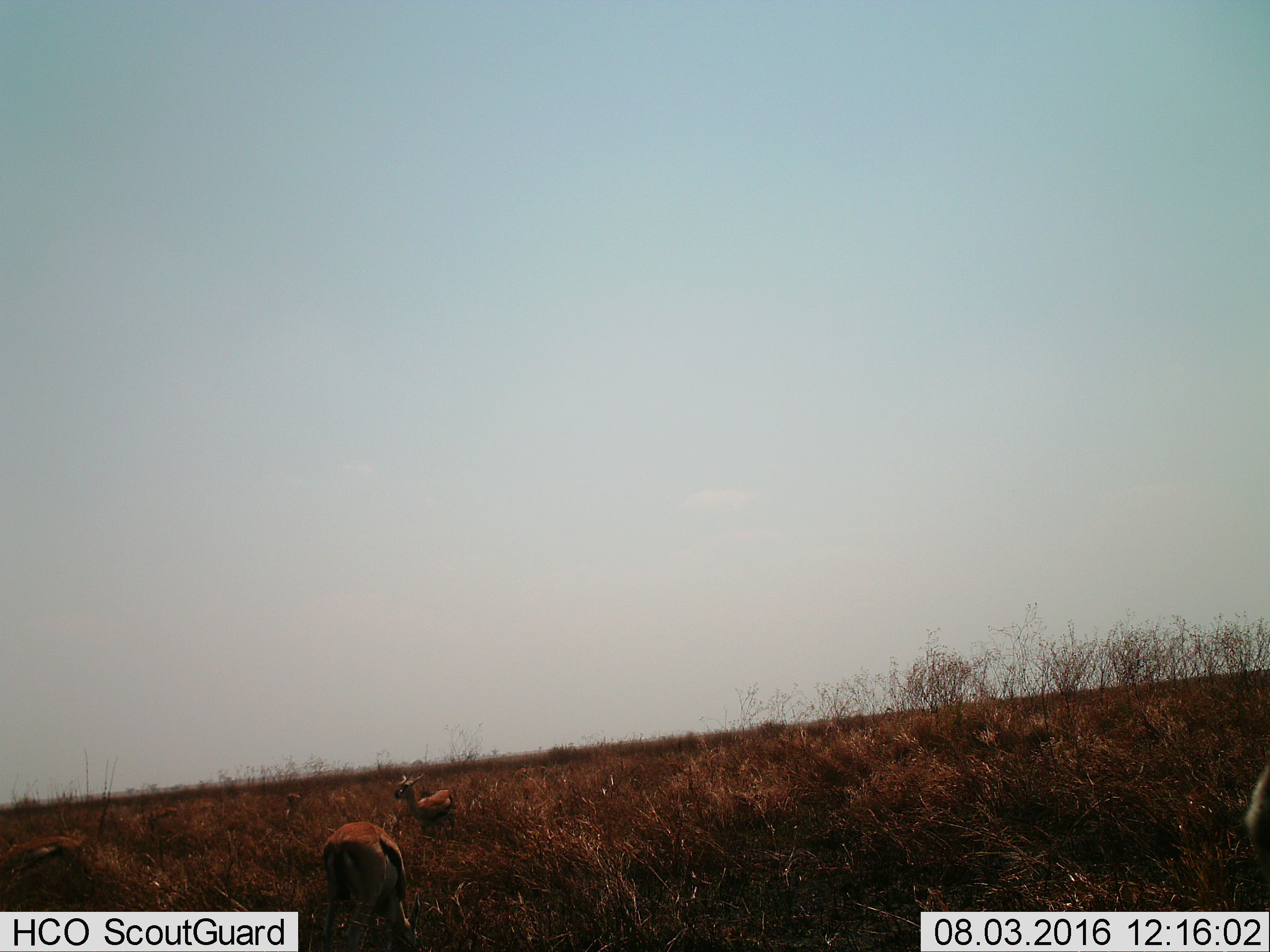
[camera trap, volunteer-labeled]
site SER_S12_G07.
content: unidentified animal